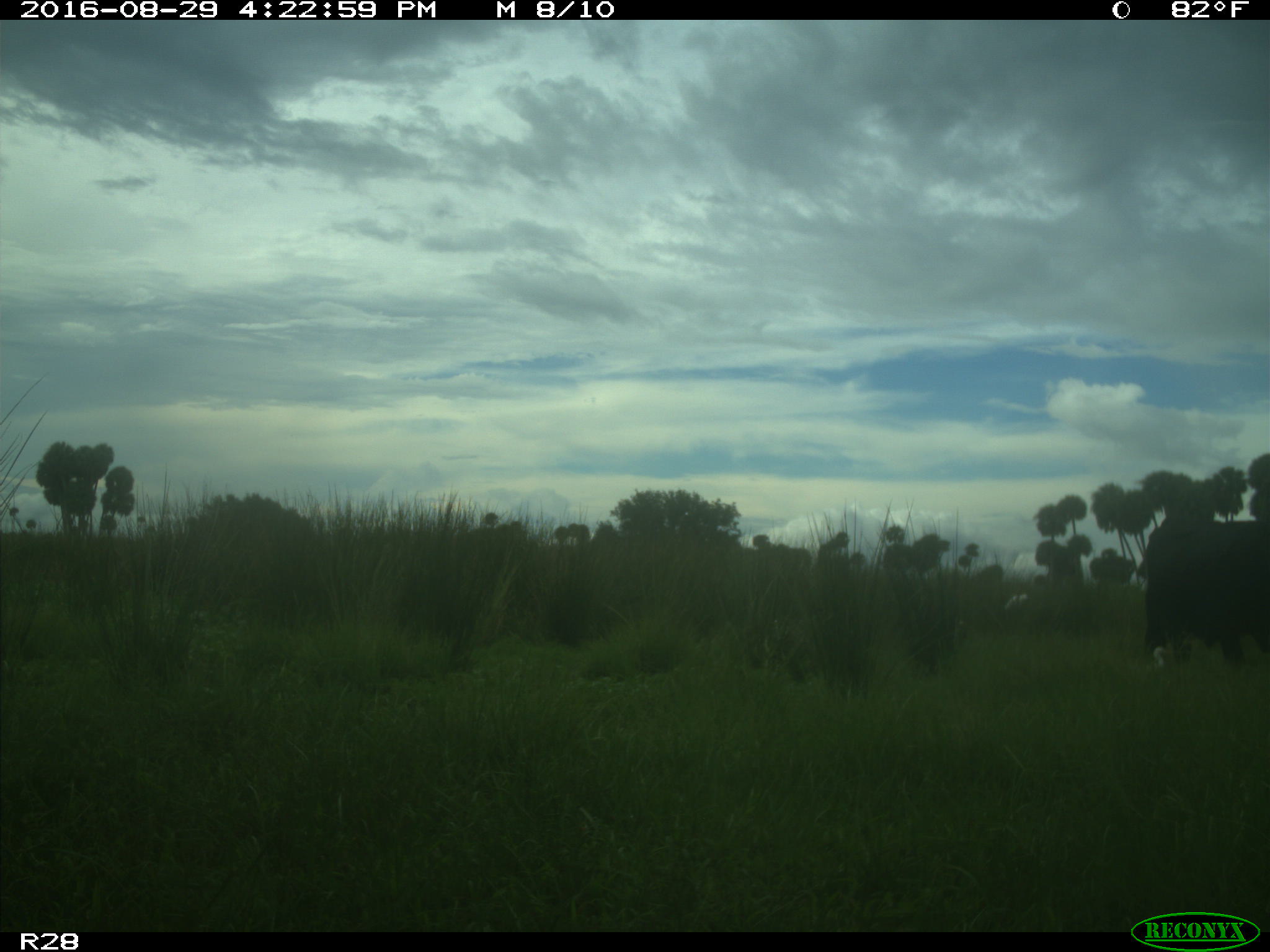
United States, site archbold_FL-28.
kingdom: Animalia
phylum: Chordata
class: Mammalia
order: Artiodactyla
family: Bovidae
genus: Bos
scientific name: Bos taurus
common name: domestic cow